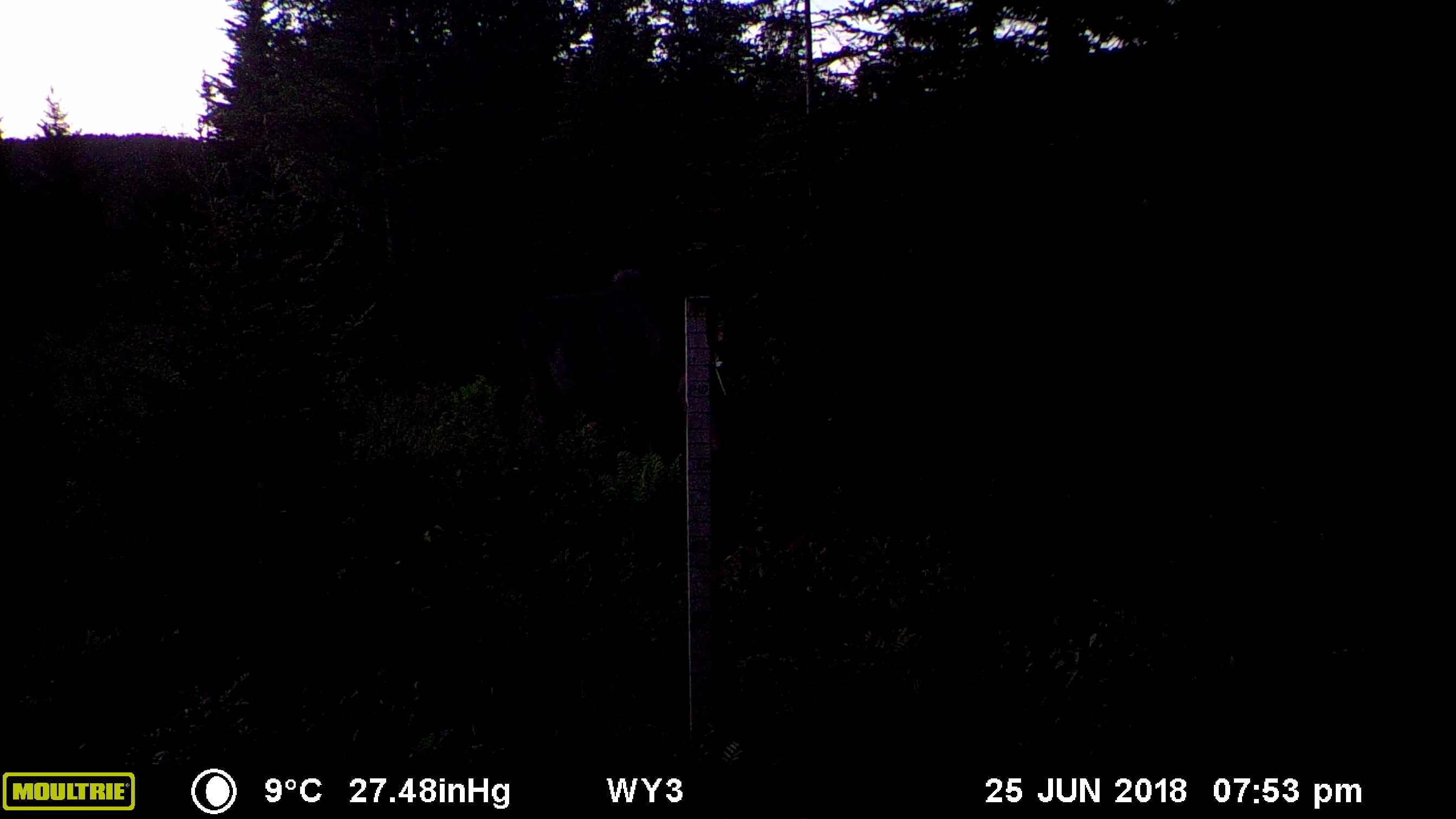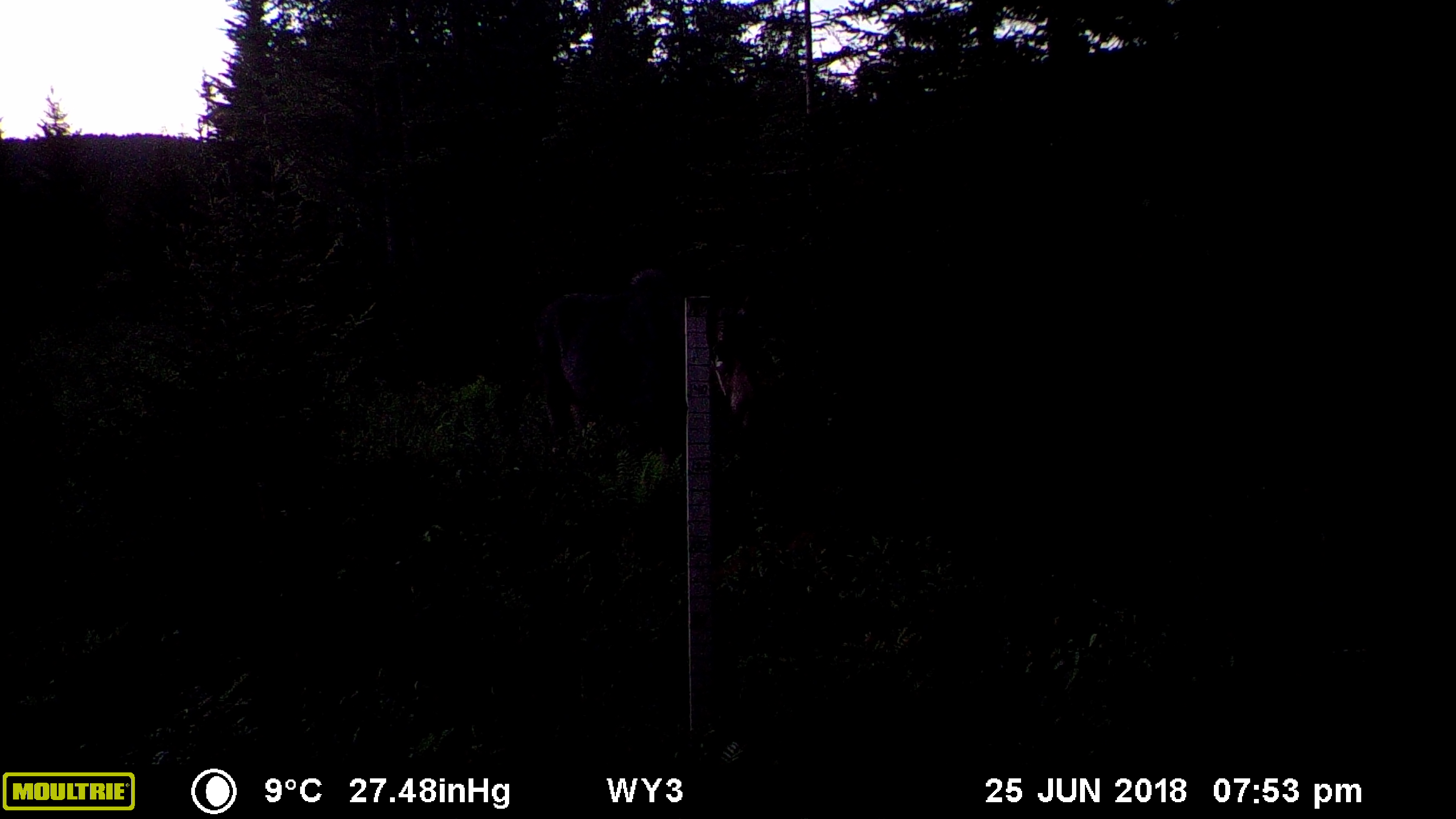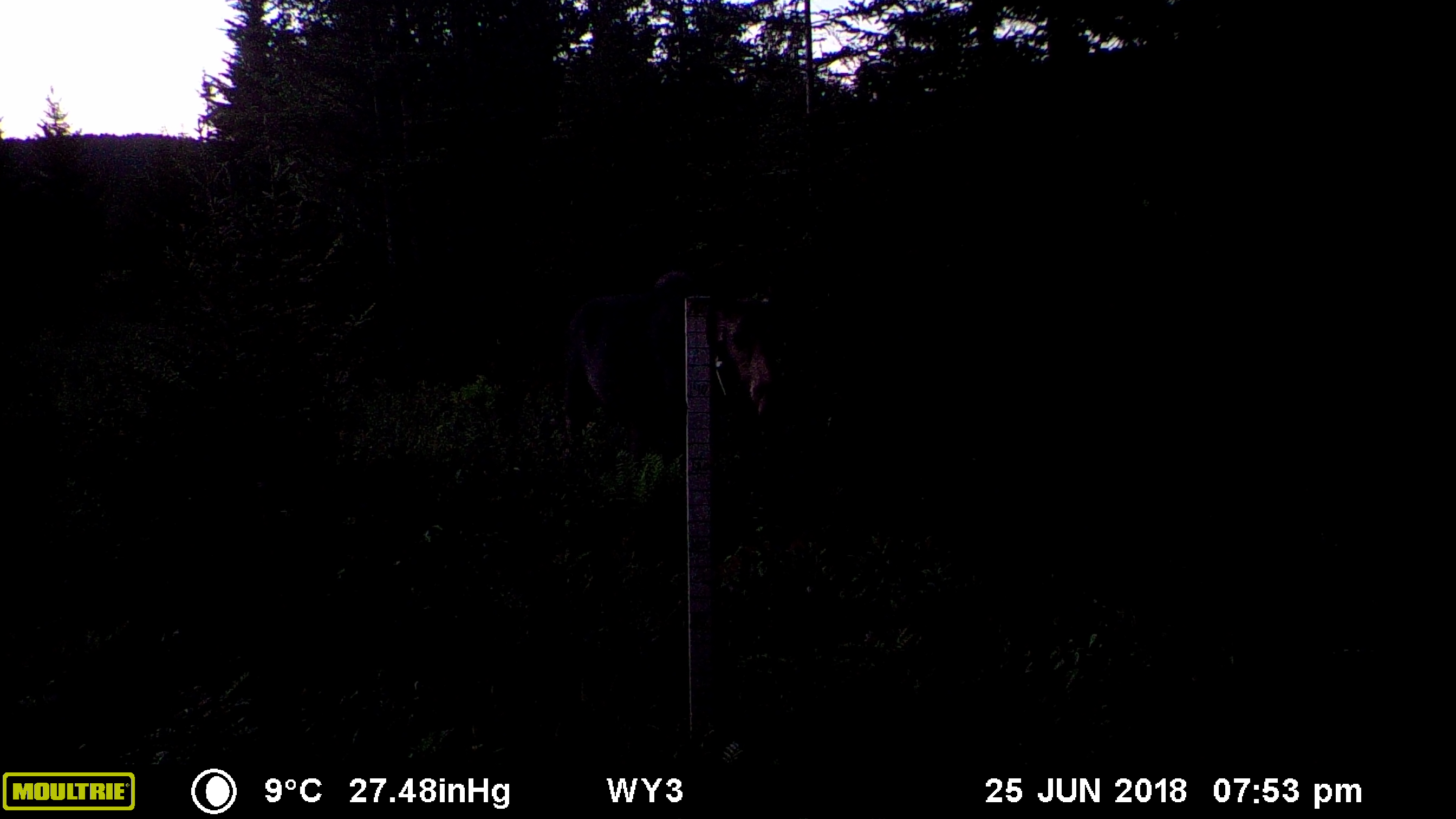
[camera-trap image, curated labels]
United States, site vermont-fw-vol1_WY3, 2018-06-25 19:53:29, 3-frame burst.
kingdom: Animalia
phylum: Chordata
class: Mammalia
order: Artiodactyla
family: Cervidae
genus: Alces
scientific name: Alces alces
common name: moose